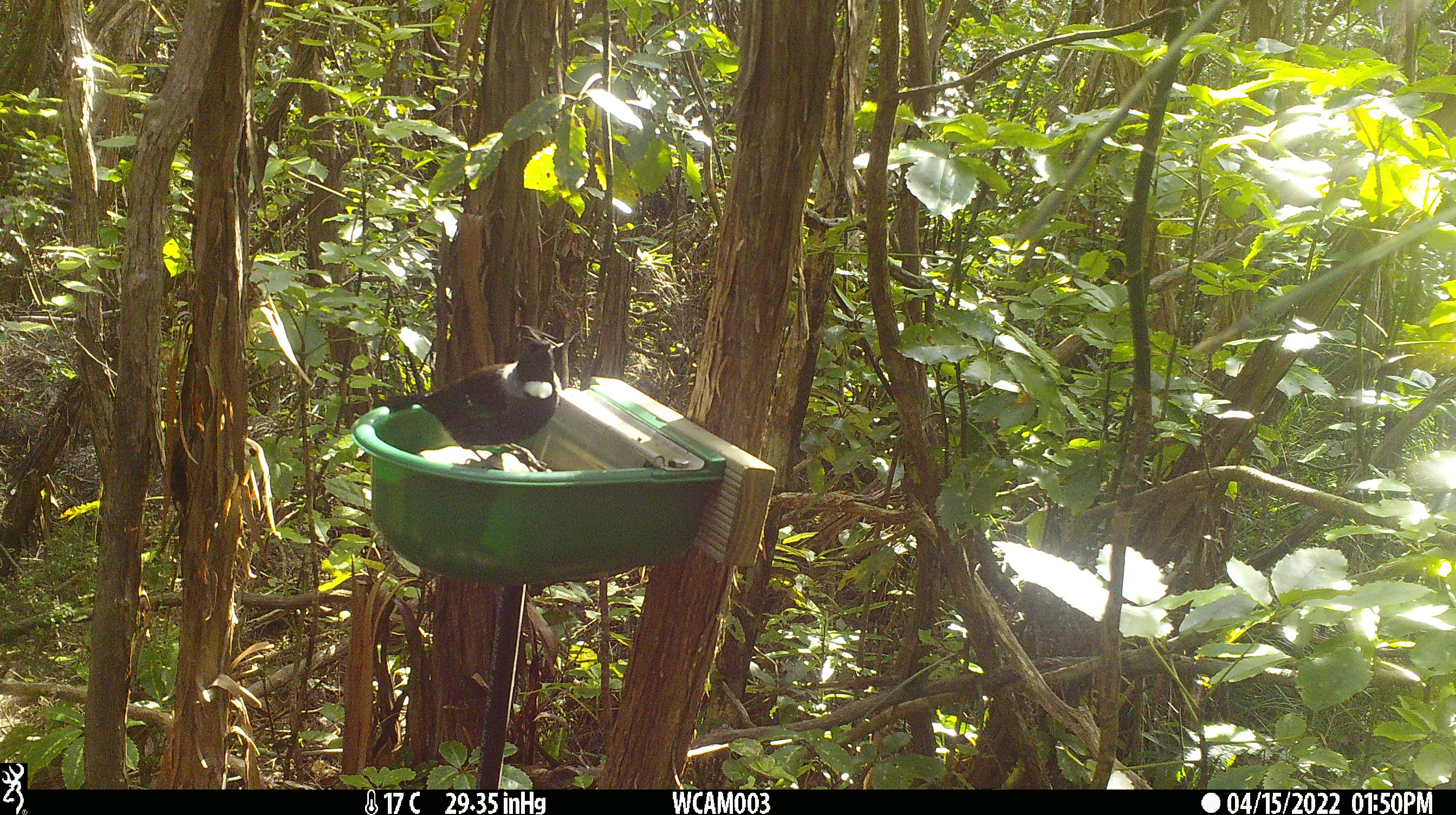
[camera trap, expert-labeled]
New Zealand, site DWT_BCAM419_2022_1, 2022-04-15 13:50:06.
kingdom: Animalia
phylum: Chordata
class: Aves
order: Passeriformes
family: Meliphagidae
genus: Prosthemadera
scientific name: Prosthemadera novaeseelandiae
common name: tui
Tui (Prosthemadera novaeseelandiae).